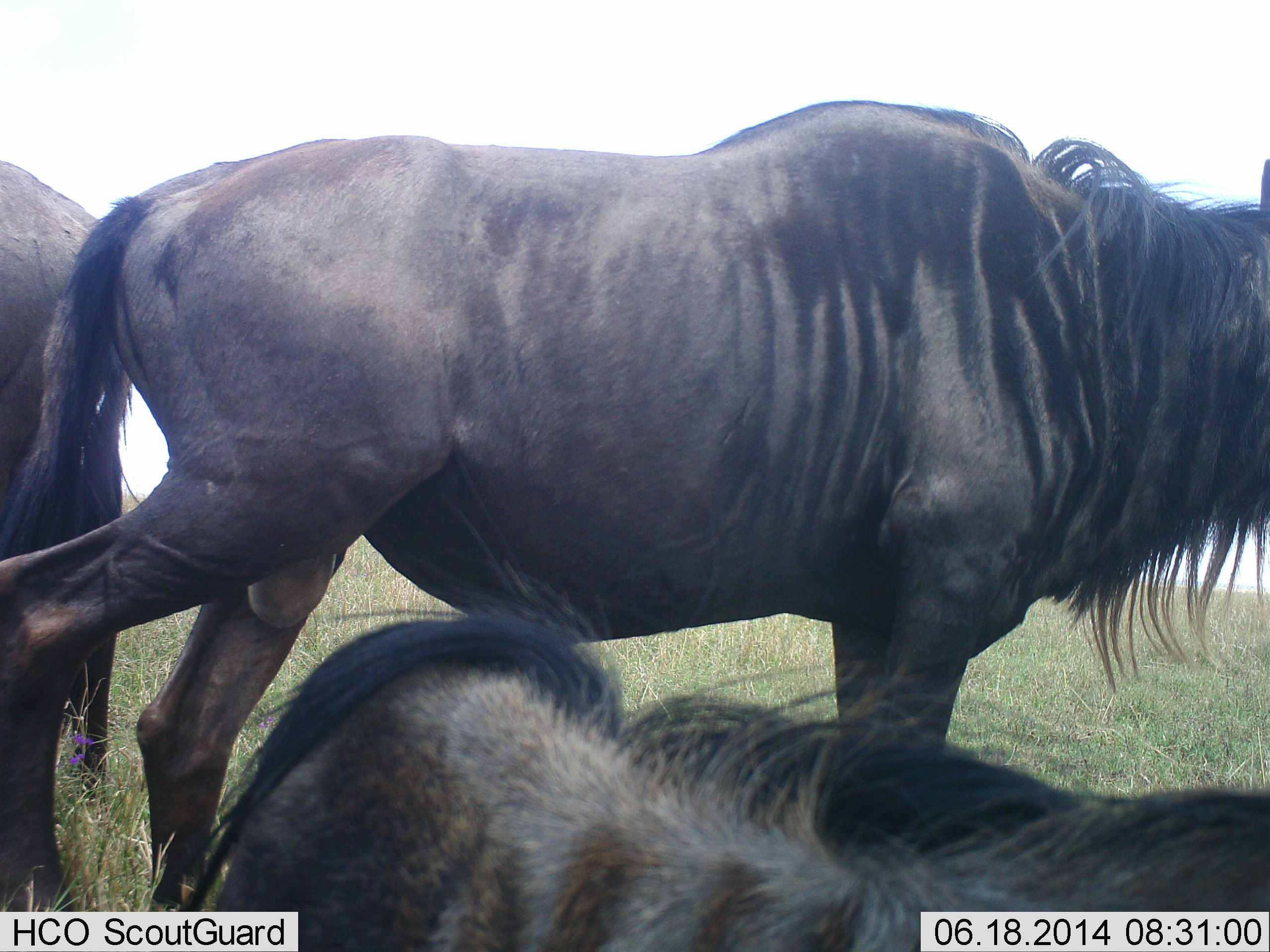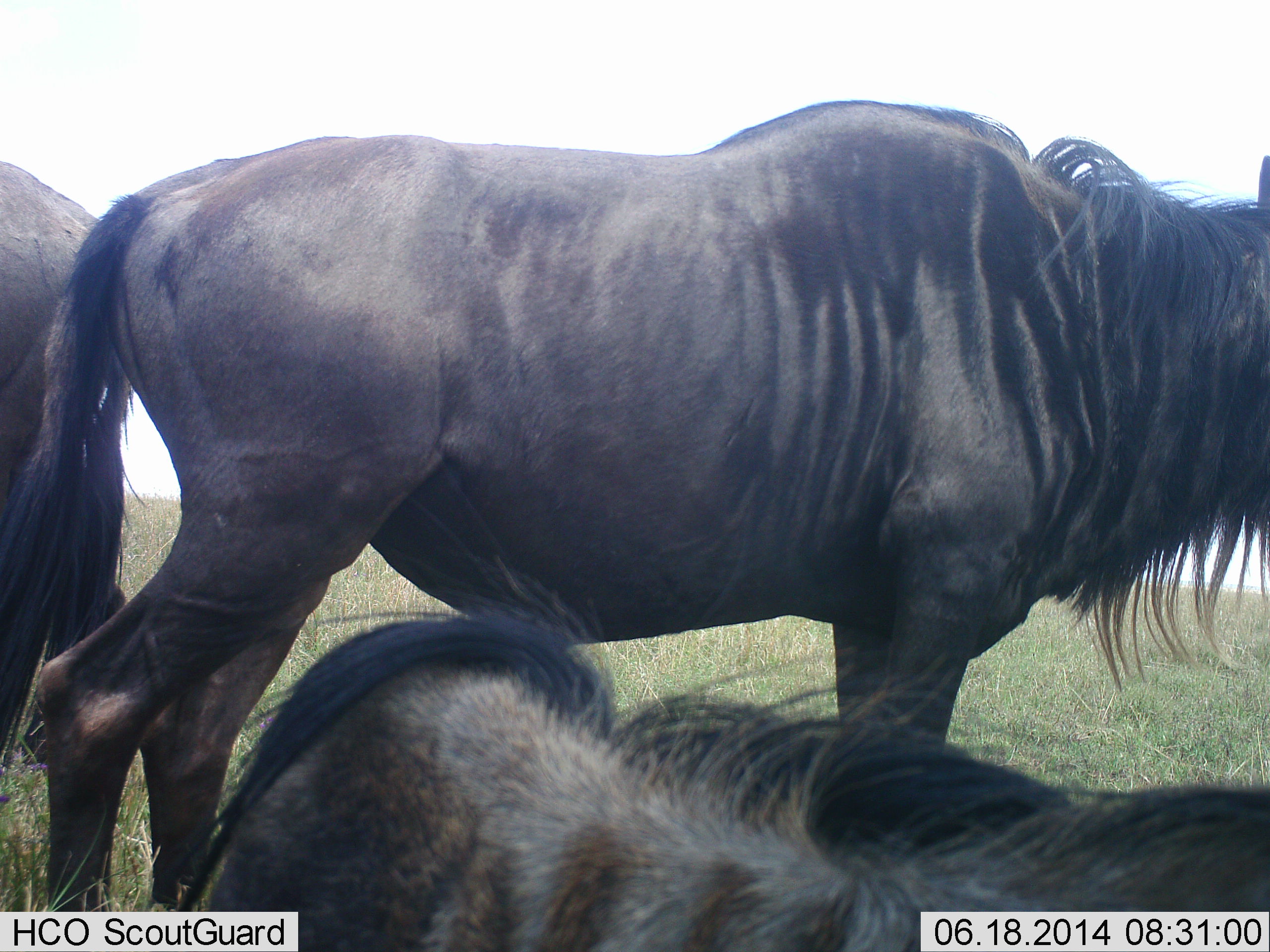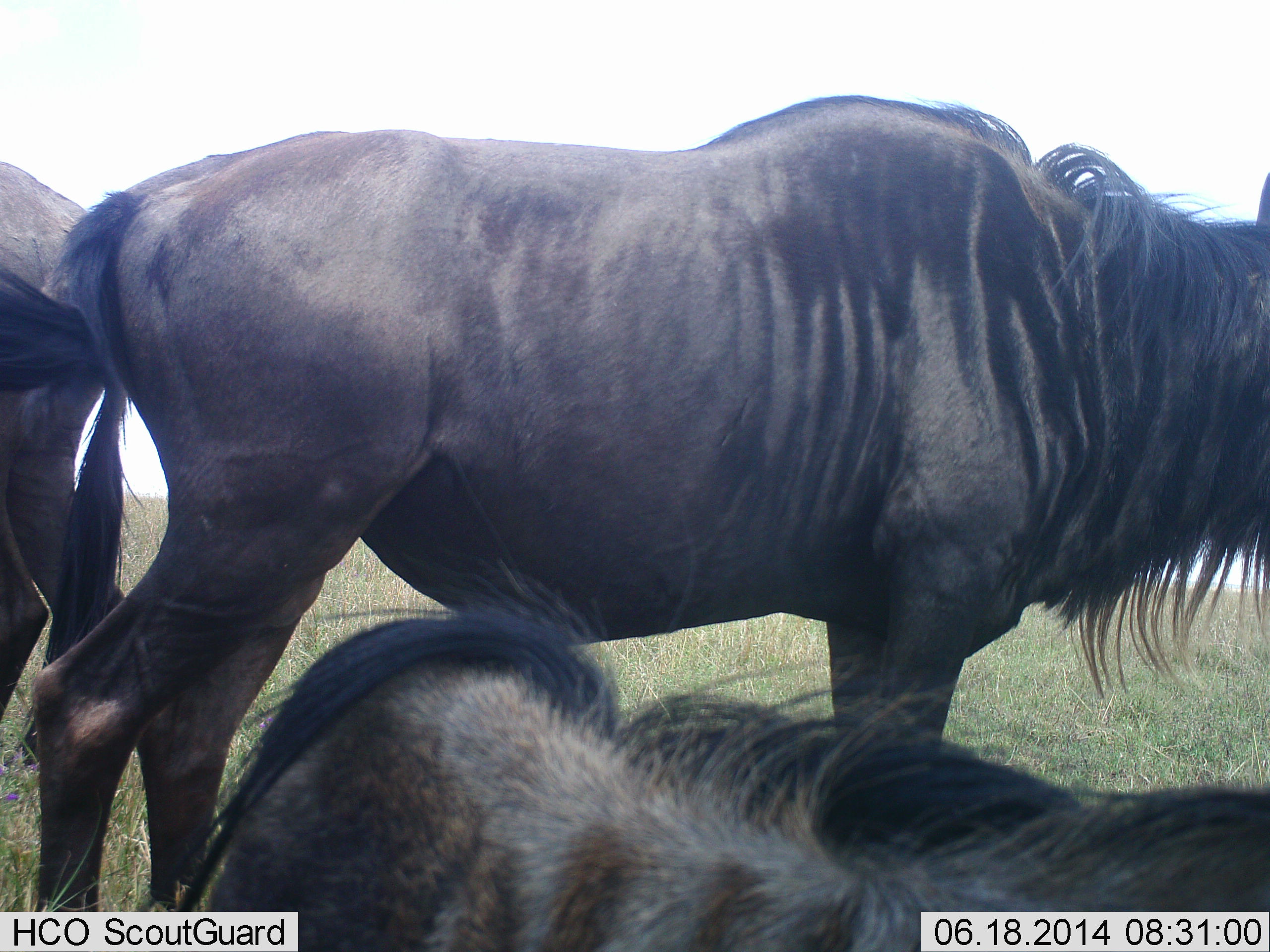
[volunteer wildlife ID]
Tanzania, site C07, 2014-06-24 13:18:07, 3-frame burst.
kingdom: Animalia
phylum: Chordata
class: Mammalia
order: Artiodactyla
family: Bovidae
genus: Connochaetes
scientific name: Connochaetes taurinus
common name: blue wildebeest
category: wildebeest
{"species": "wildebeest (blue wildebeest) (Connochaetes taurinus)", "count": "3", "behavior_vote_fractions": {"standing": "100%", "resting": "80%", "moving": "0%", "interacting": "10%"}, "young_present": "0%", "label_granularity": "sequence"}